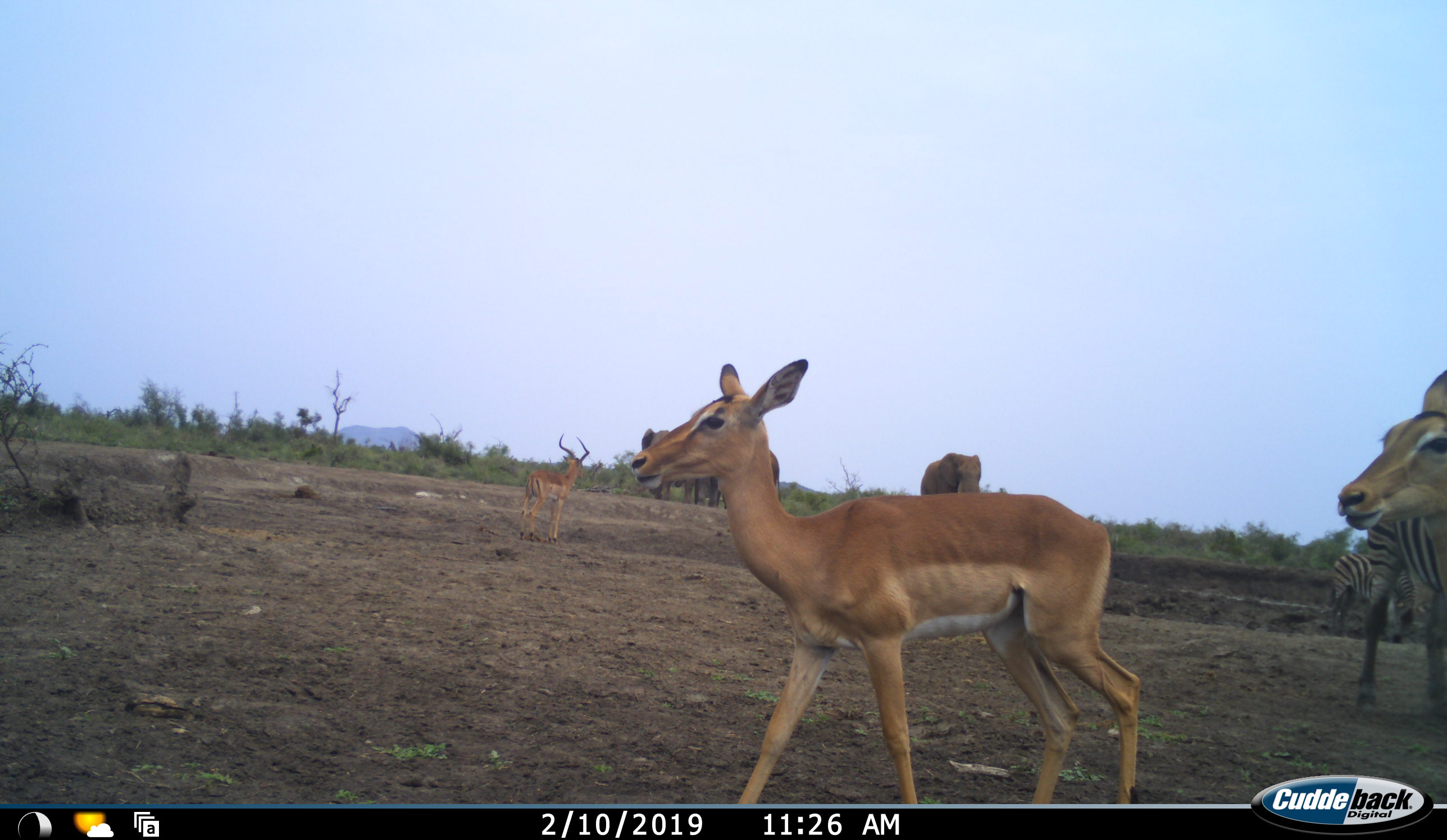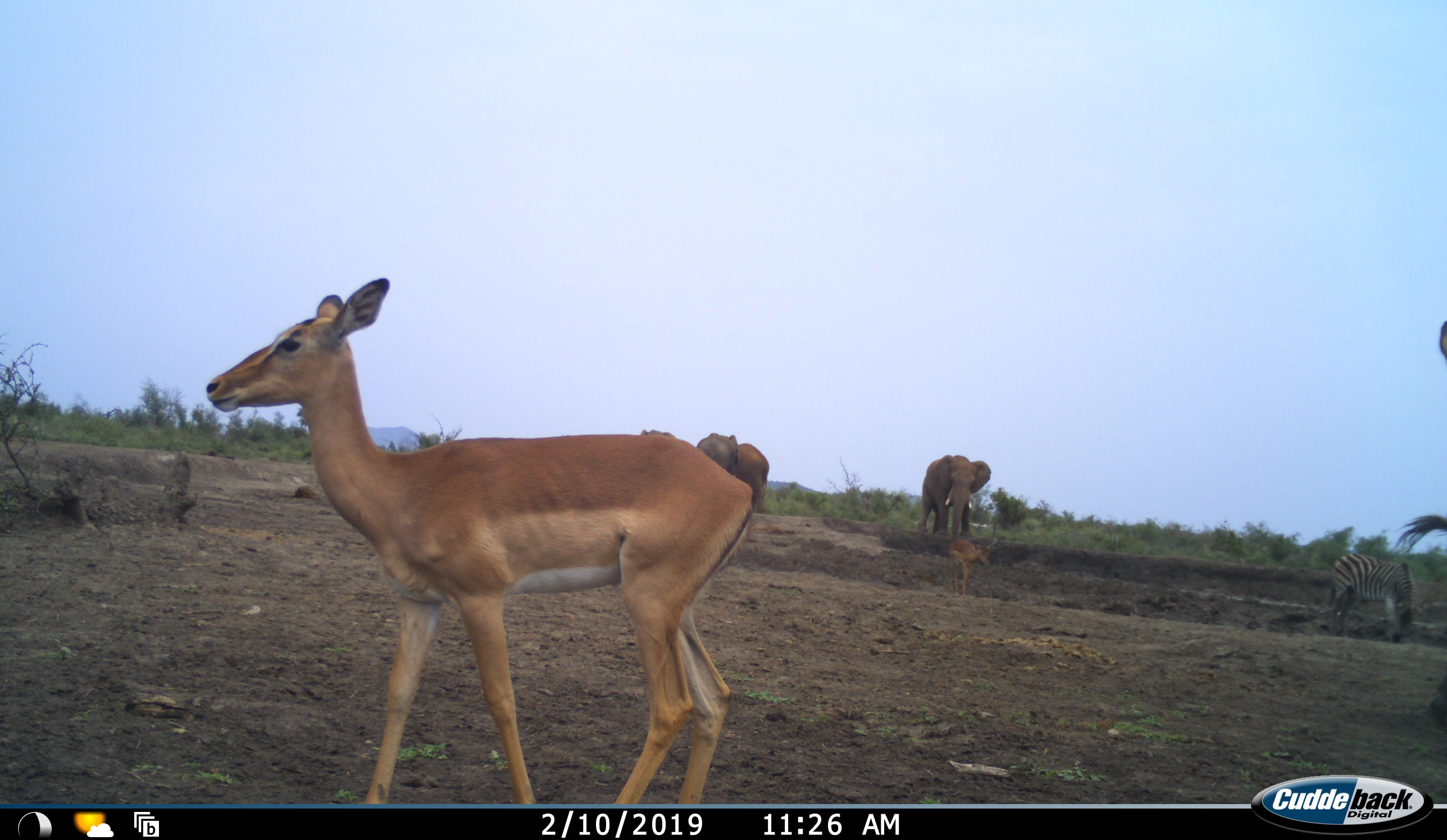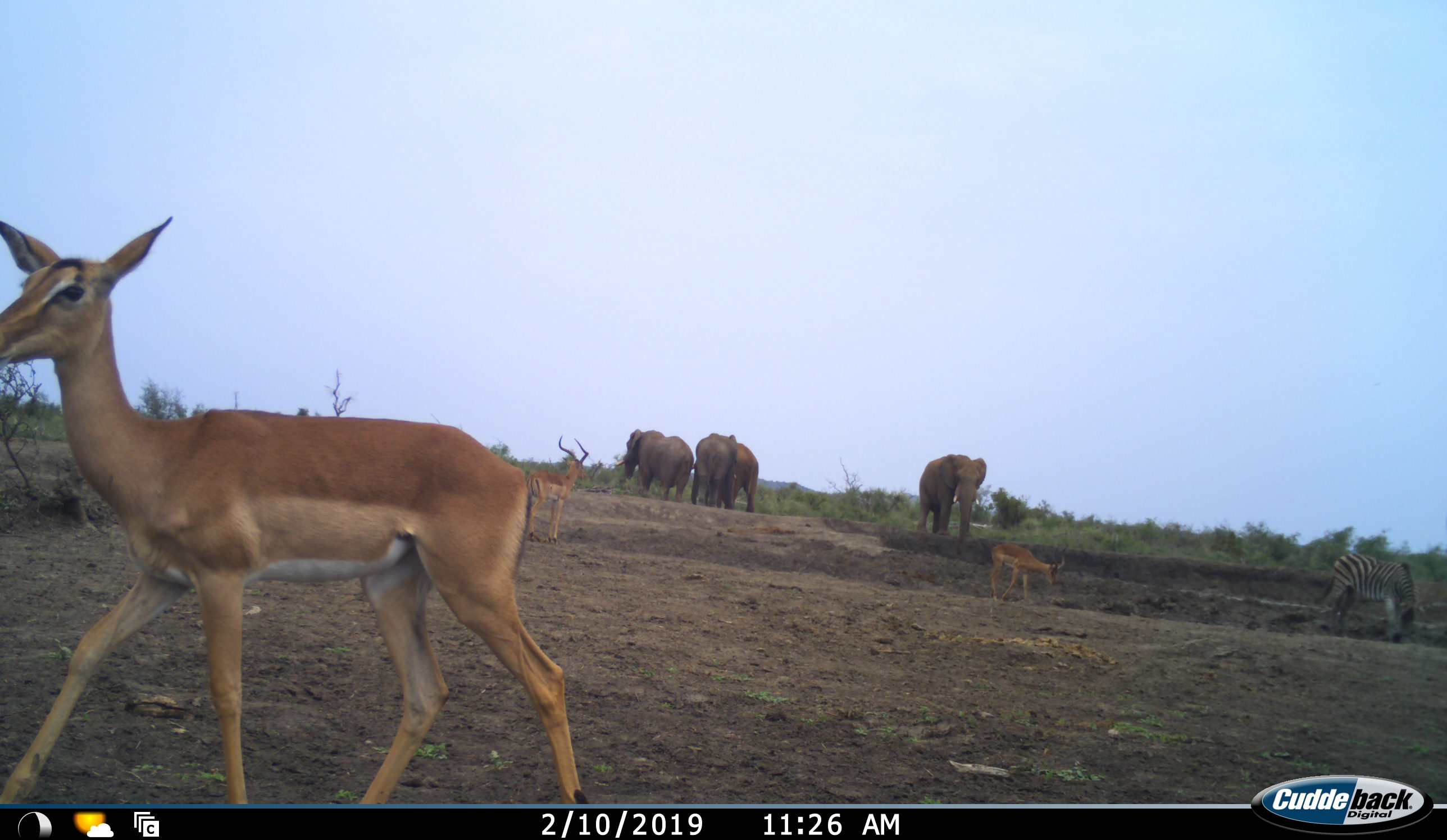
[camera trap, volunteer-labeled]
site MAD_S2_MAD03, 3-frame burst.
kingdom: Animalia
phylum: Chordata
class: Mammalia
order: Proboscidea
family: Elephantidae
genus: Loxodonta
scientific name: Loxodonta africana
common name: african bush elephant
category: elephant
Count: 4.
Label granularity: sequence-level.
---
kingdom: Animalia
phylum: Chordata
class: Mammalia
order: Artiodactyla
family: Bovidae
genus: Aepyceros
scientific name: Aepyceros melampus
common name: impala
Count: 4.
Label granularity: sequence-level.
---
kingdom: Animalia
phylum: Chordata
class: Mammalia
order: Perissodactyla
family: Equidae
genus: Equus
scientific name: Equus quagga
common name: plains zebra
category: zebraplains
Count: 2.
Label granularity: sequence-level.